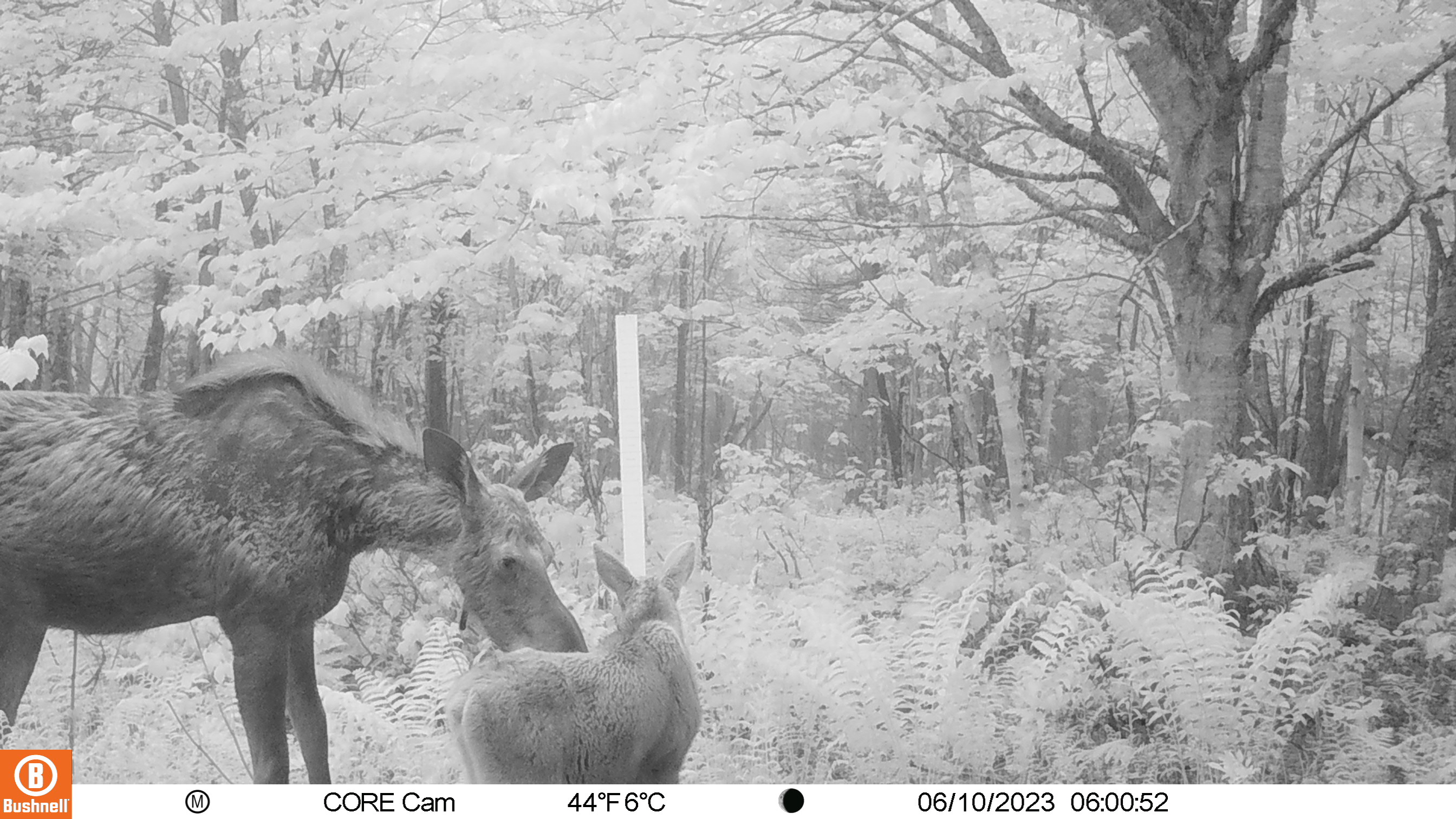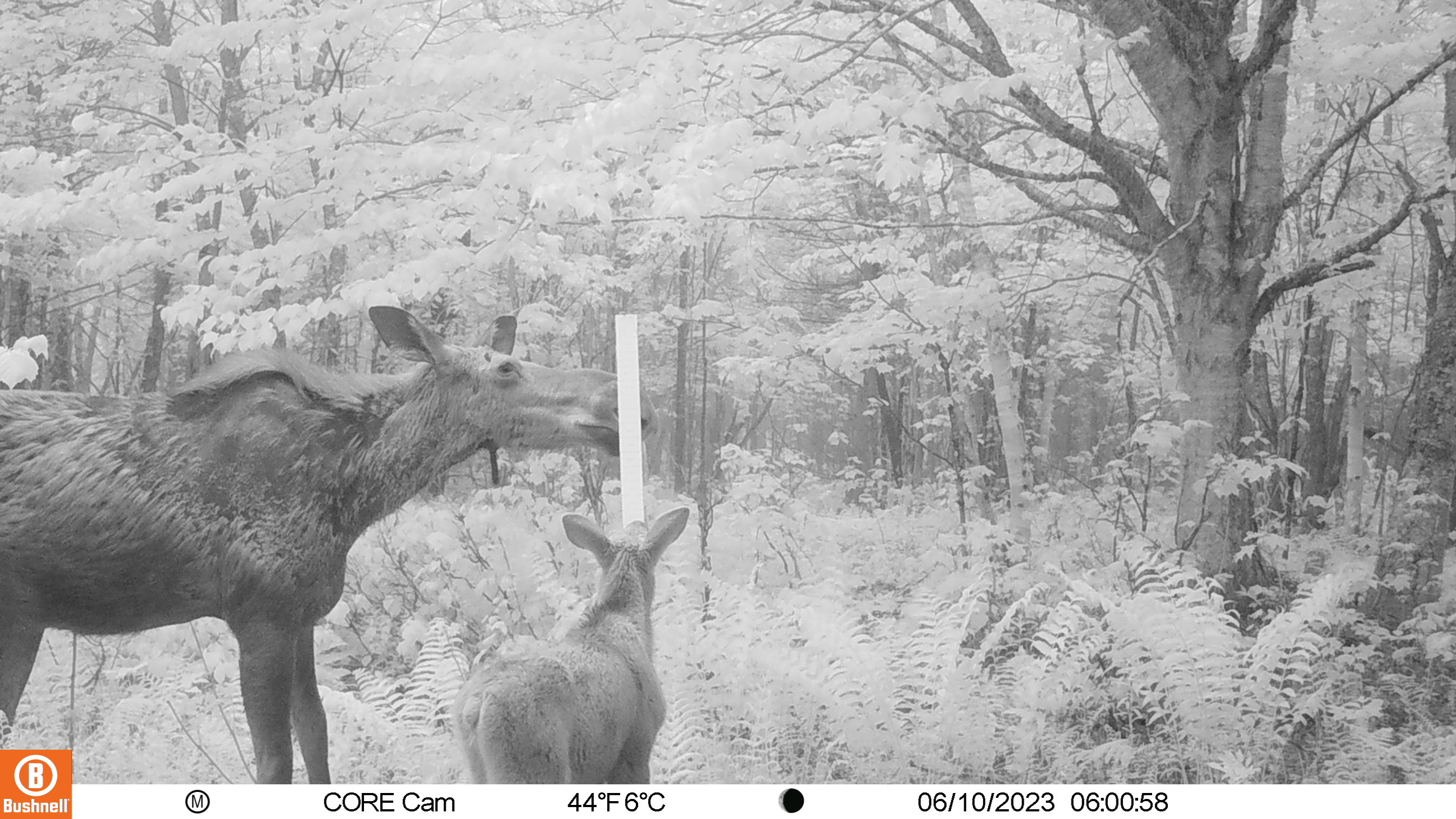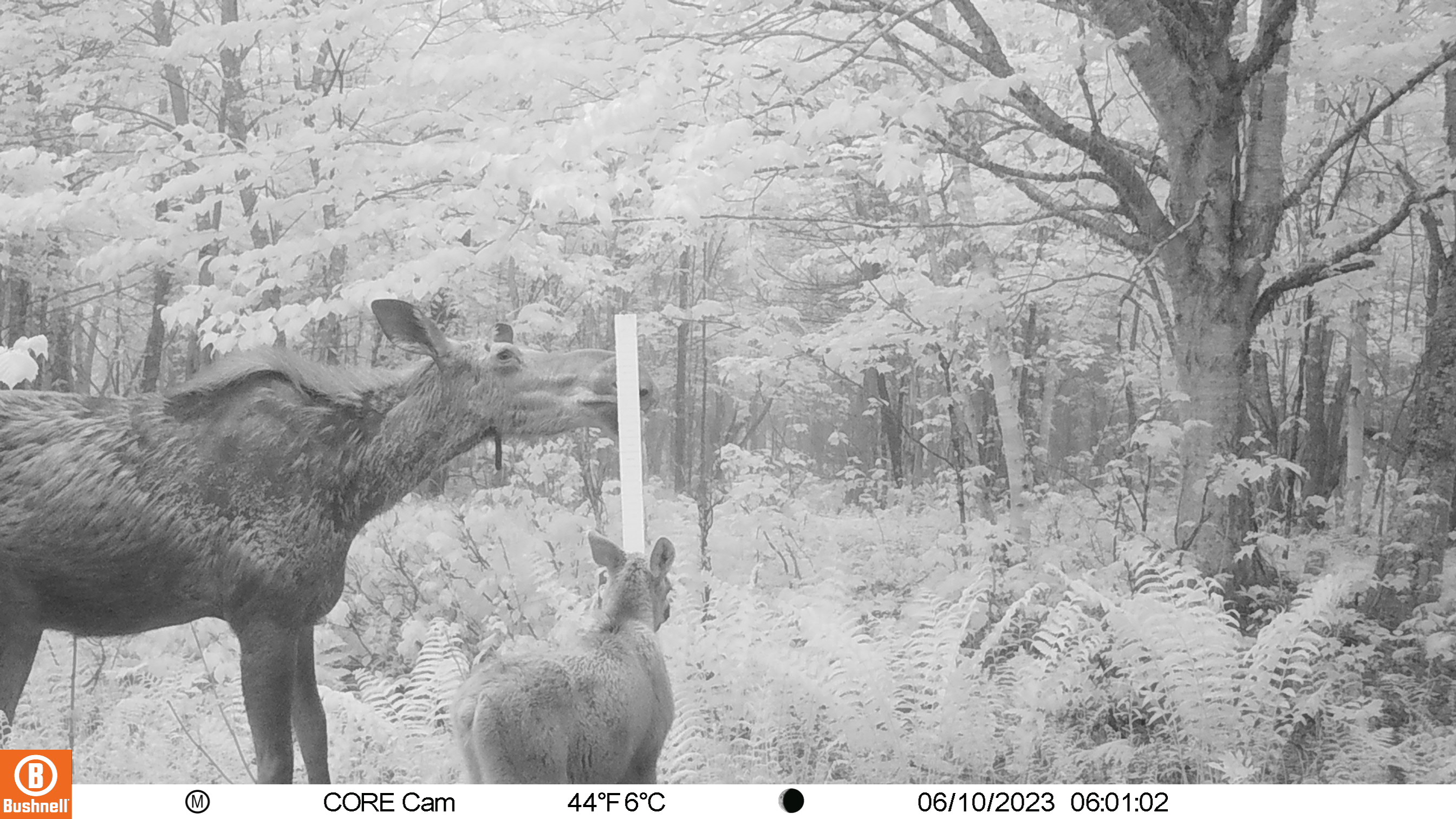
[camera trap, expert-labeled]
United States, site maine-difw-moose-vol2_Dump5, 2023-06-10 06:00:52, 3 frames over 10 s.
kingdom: Animalia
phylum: Chordata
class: Mammalia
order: Artiodactyla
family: Cervidae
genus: Alces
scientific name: Alces alces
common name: moose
Moose (Alces alces).